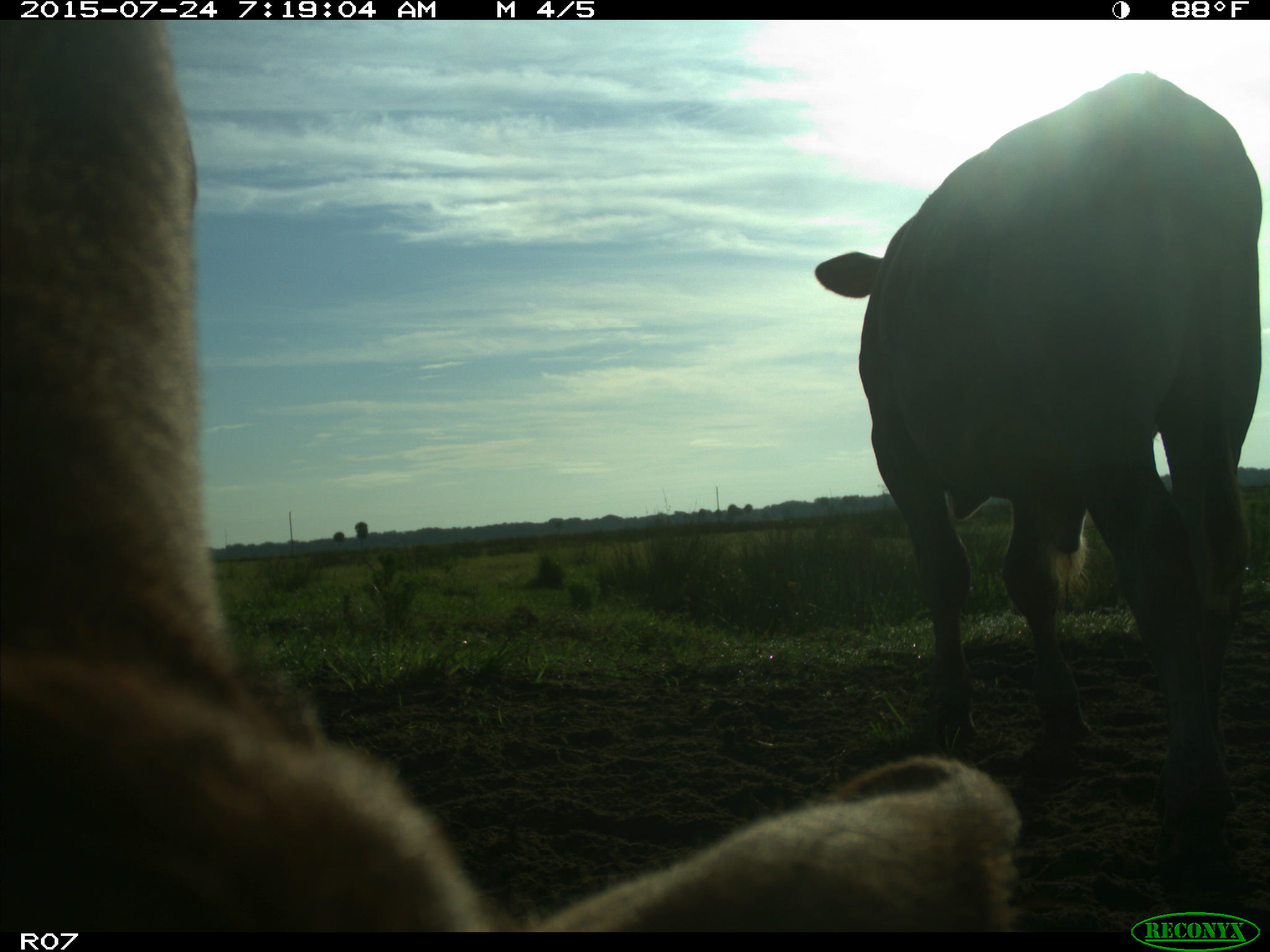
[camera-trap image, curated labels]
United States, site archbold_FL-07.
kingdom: Animalia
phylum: Chordata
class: Mammalia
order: Artiodactyla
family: Bovidae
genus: Bos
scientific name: Bos taurus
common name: domestic cow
Bos taurus (domestic cow).